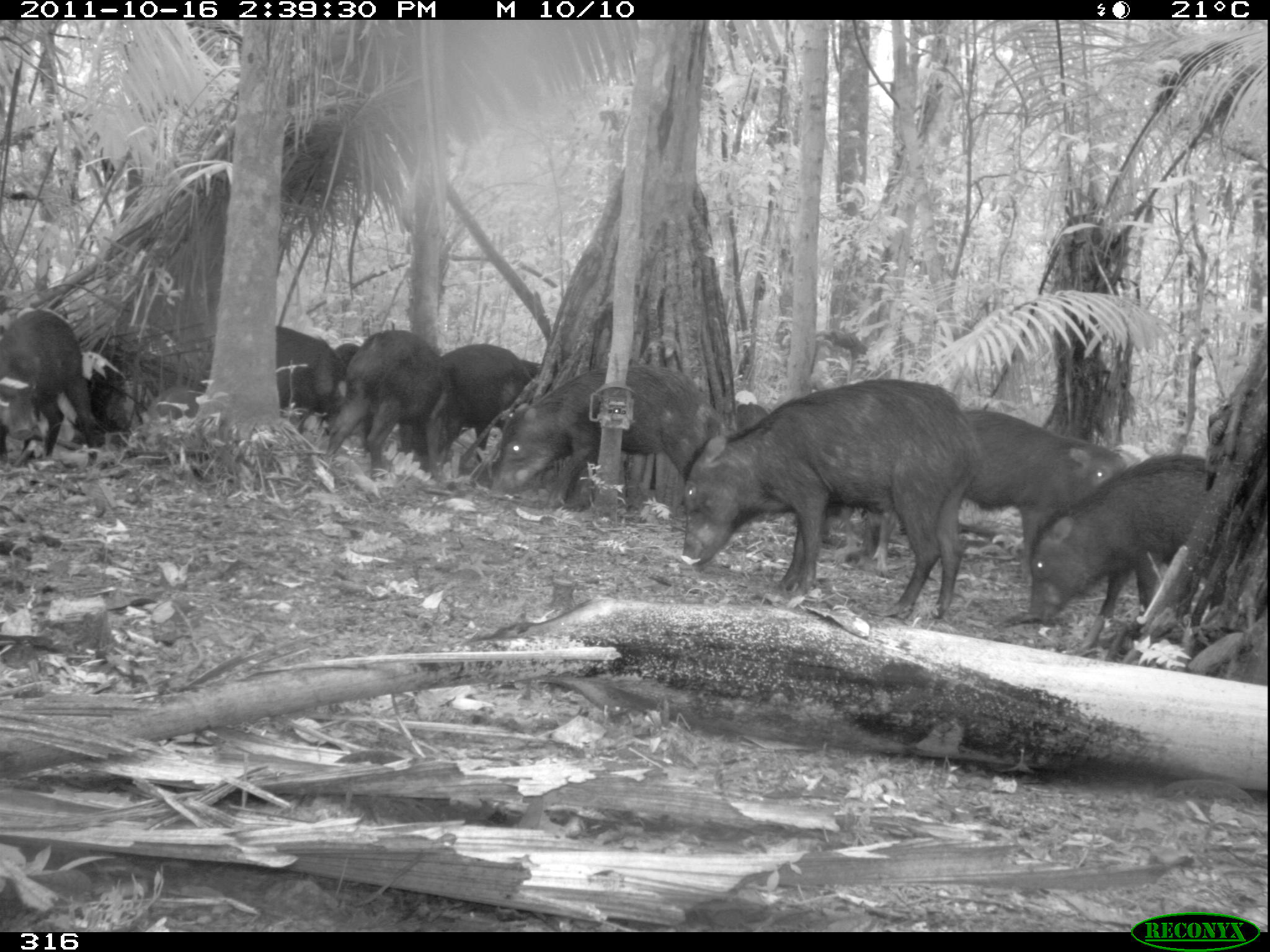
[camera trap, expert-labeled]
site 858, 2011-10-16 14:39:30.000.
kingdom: Animalia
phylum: Chordata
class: Mammalia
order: Artiodactyla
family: Tayassuidae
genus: Tayassu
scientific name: Tayassu pecari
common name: white-lipped peccary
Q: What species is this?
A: Tayassu pecari (white-lipped peccary).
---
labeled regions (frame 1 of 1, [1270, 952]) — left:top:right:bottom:
tayassu pecari: 672:378:980:617; 861:406:1132:573; 1023:448:1209:653; 484:361:716:508; 316:327:464:469; 0:307:101:463; 397:342:531:457; 274:324:343:417; 136:384:196:433; 729:399:768:431